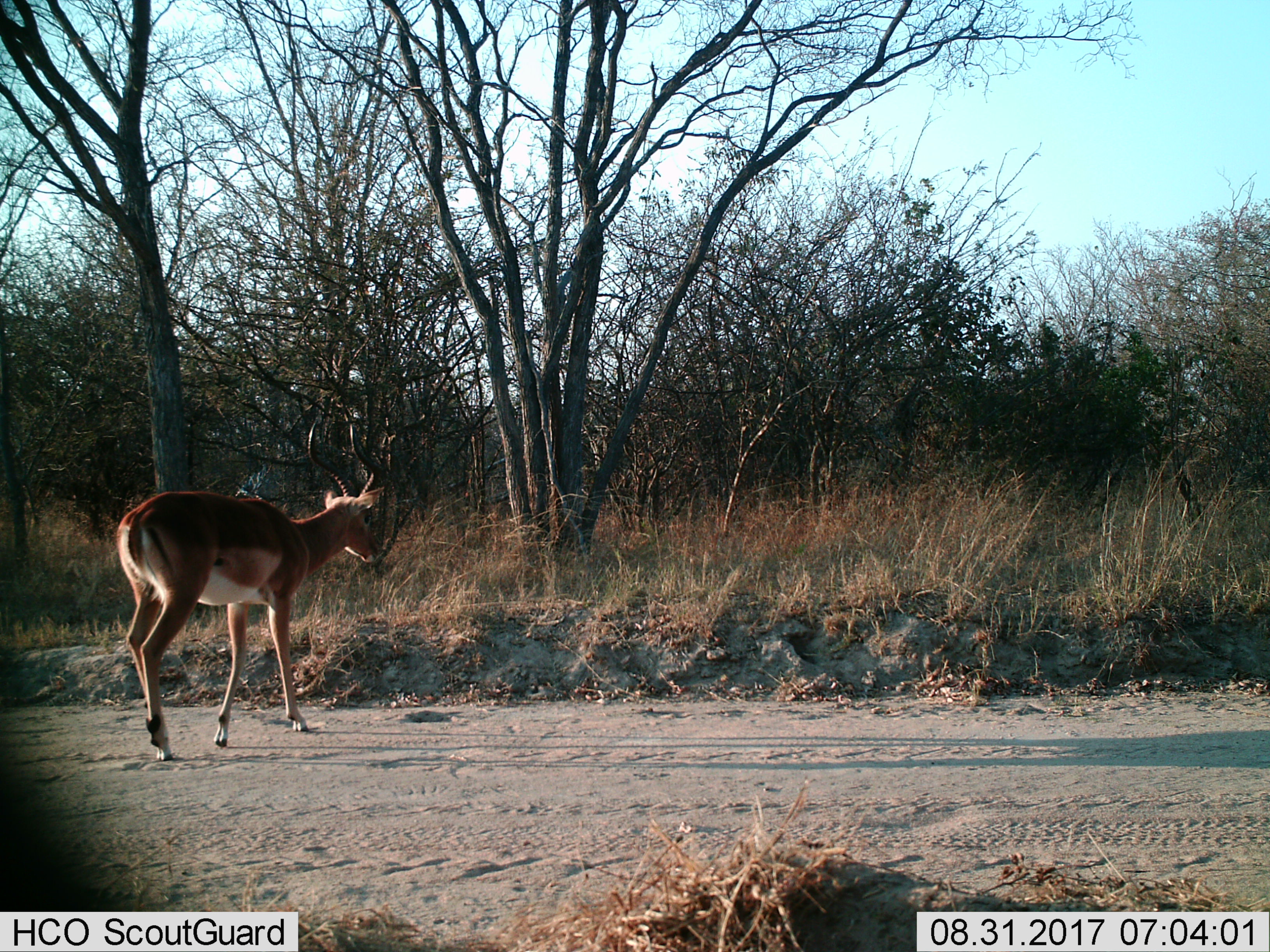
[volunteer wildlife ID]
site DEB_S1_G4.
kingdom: Animalia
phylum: Chordata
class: Mammalia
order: Artiodactyla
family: Bovidae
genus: Aepyceros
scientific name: Aepyceros melampus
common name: impala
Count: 1.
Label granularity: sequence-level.